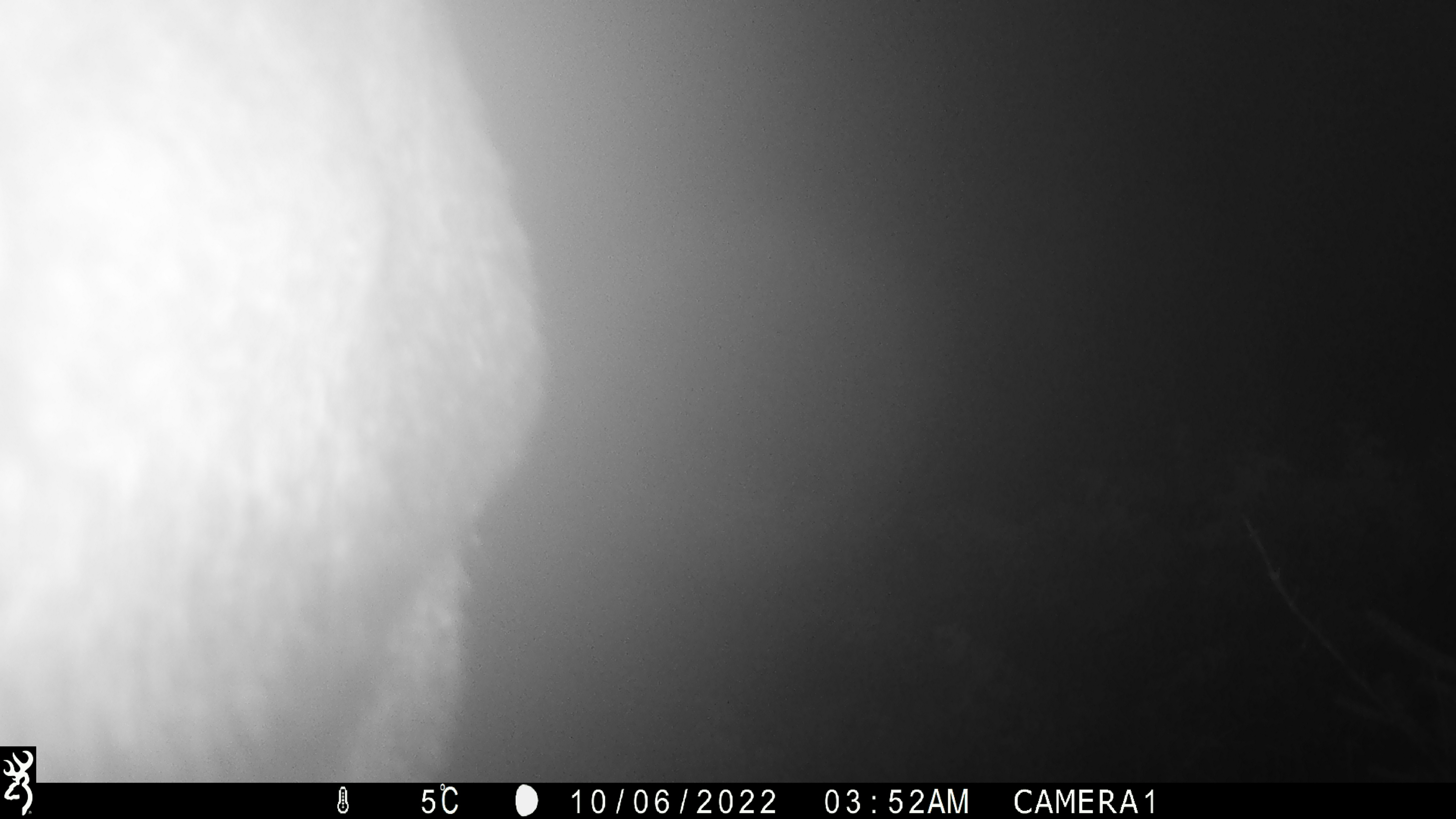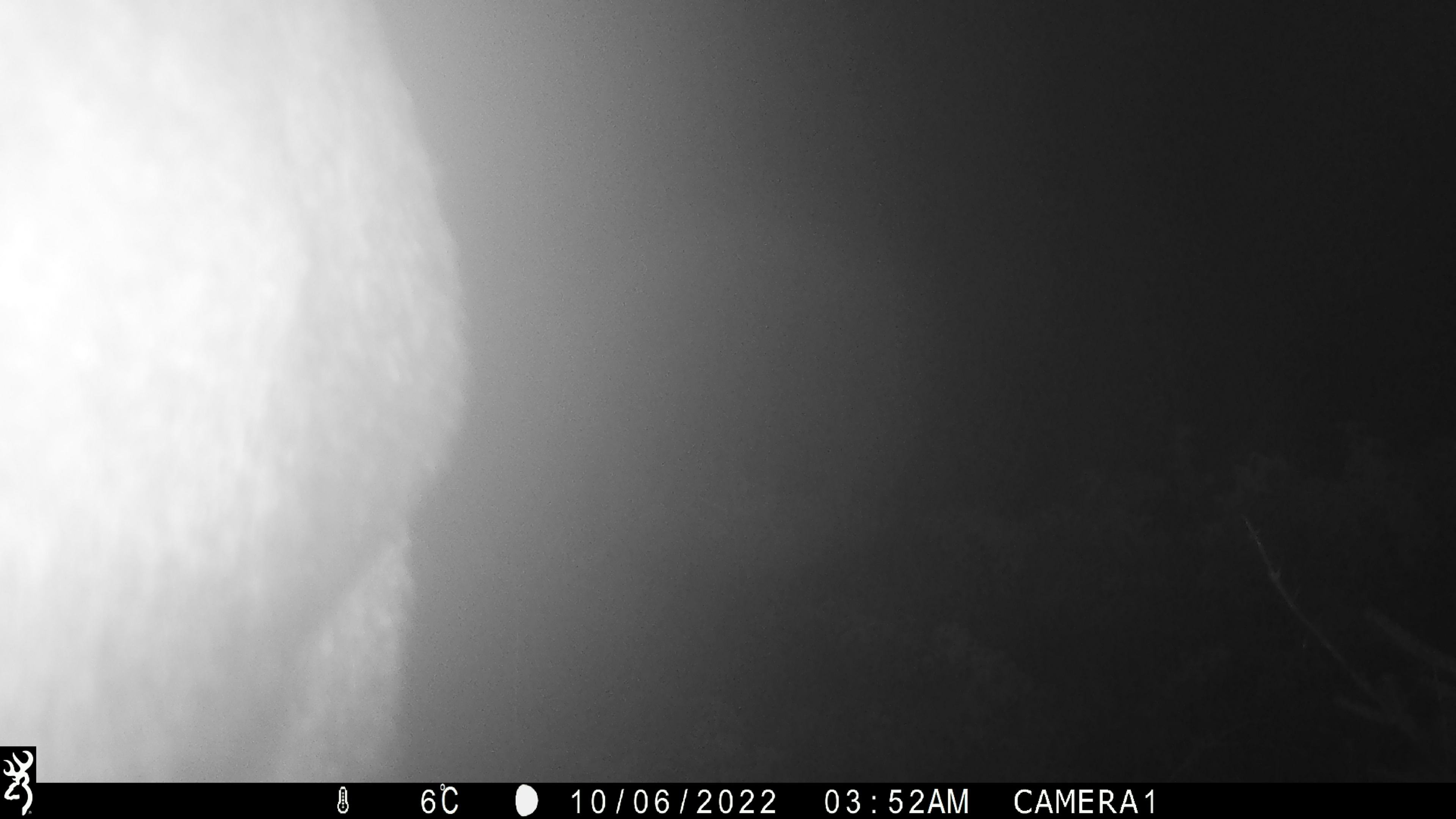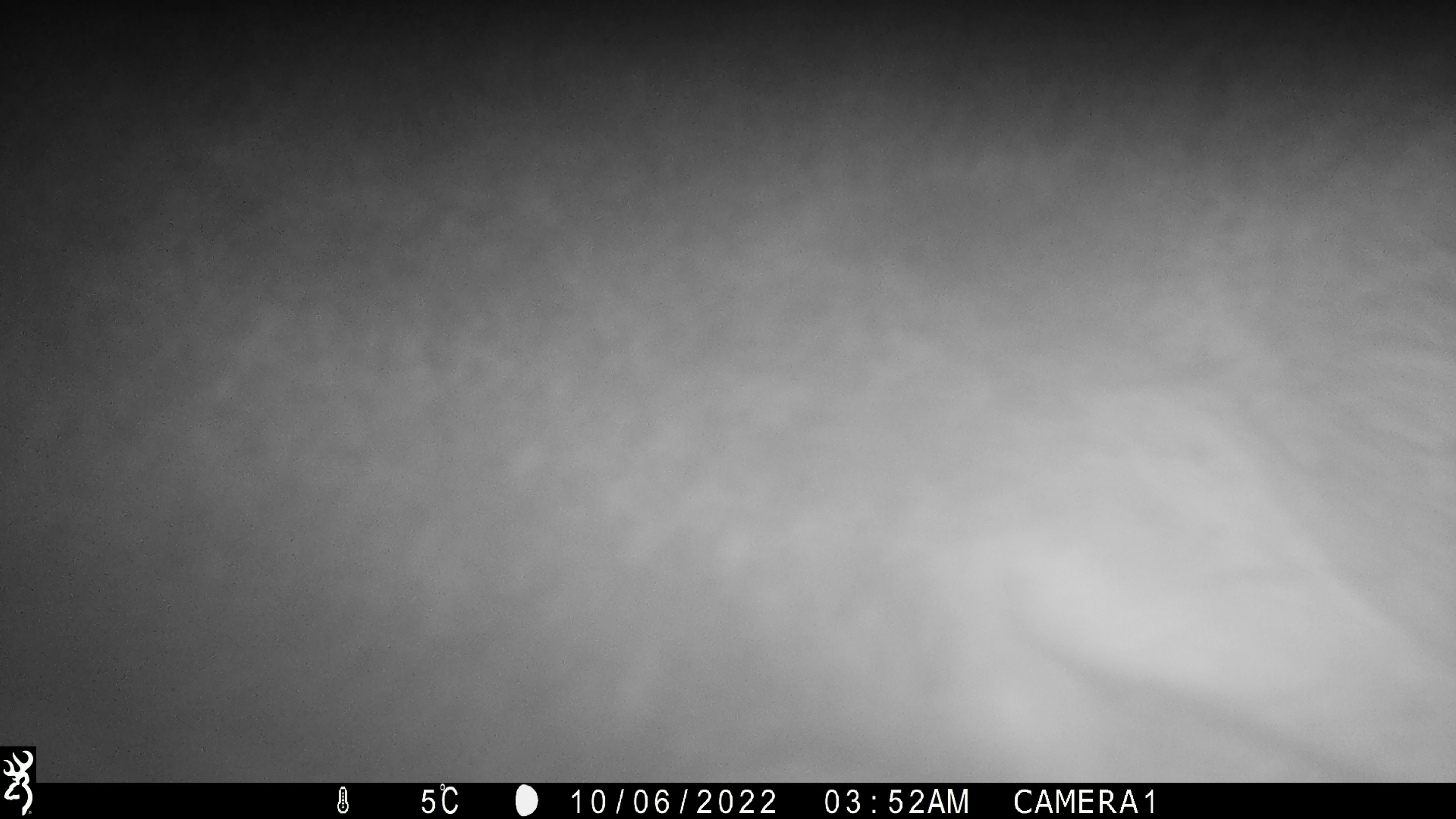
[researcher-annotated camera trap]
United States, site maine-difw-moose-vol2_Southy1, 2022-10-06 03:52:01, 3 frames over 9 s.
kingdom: Animalia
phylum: Chordata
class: Mammalia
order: Artiodactyla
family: Cervidae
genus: Alces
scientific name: Alces alces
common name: moose